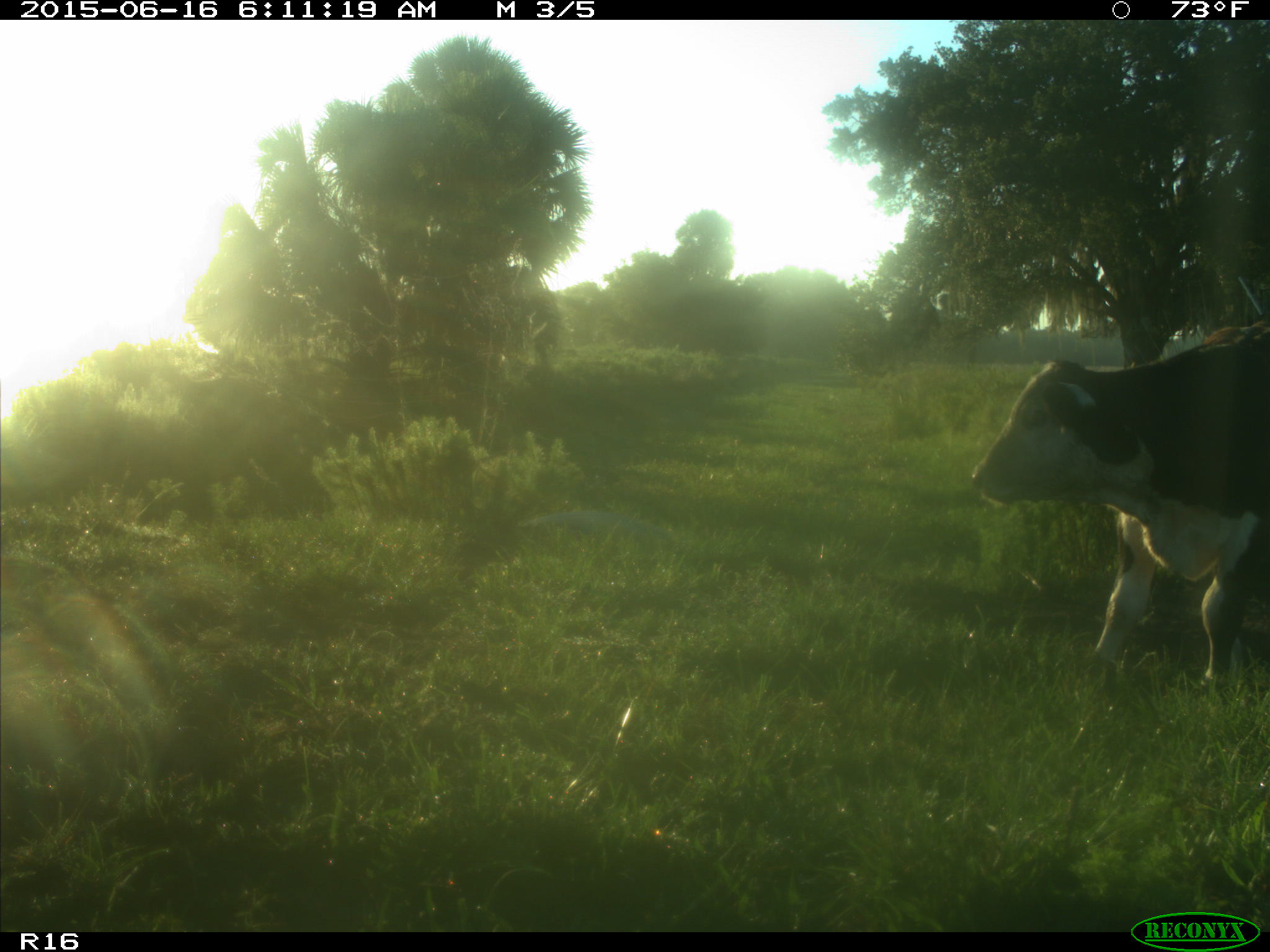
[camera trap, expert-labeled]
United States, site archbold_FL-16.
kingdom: Animalia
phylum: Chordata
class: Mammalia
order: Artiodactyla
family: Bovidae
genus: Bos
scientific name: Bos taurus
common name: domestic cow